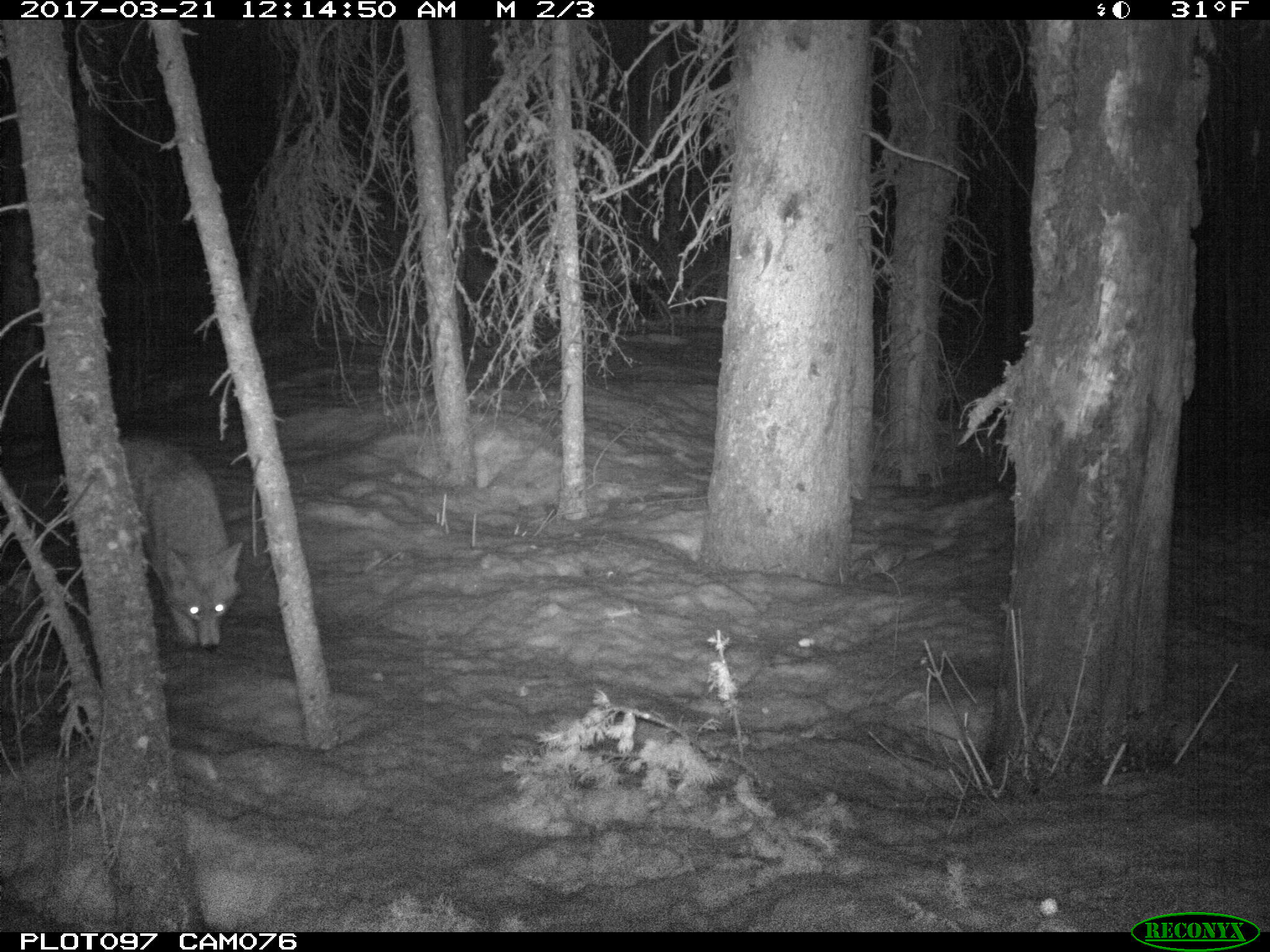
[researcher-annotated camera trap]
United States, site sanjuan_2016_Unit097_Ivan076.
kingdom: Animalia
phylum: Chordata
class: Mammalia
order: Carnivora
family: Canidae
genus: Canis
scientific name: Canis latrans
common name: coyote